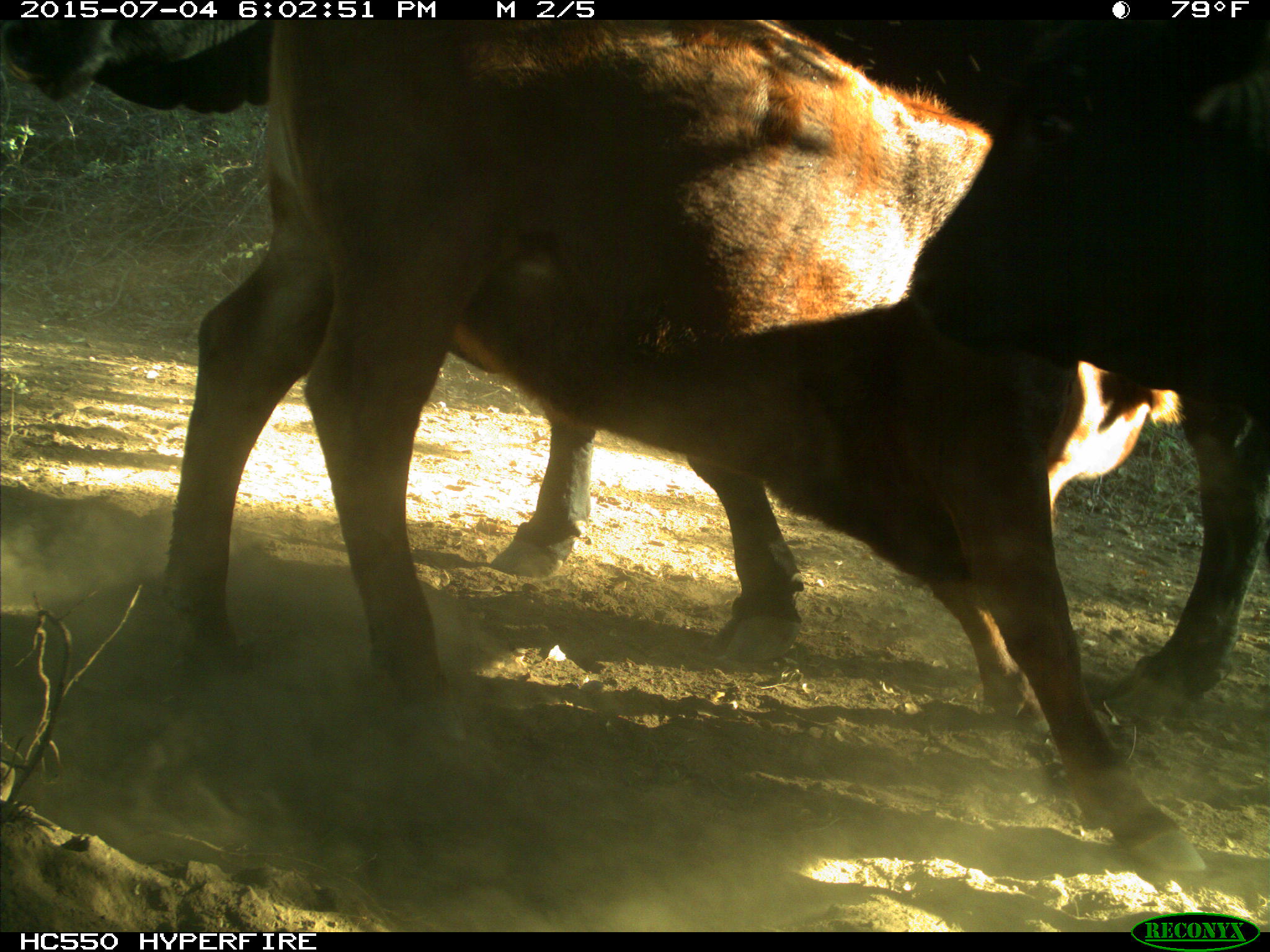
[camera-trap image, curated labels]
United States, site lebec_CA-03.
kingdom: Animalia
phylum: Chordata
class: Mammalia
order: Artiodactyla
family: Bovidae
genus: Bos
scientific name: Bos taurus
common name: domestic cow